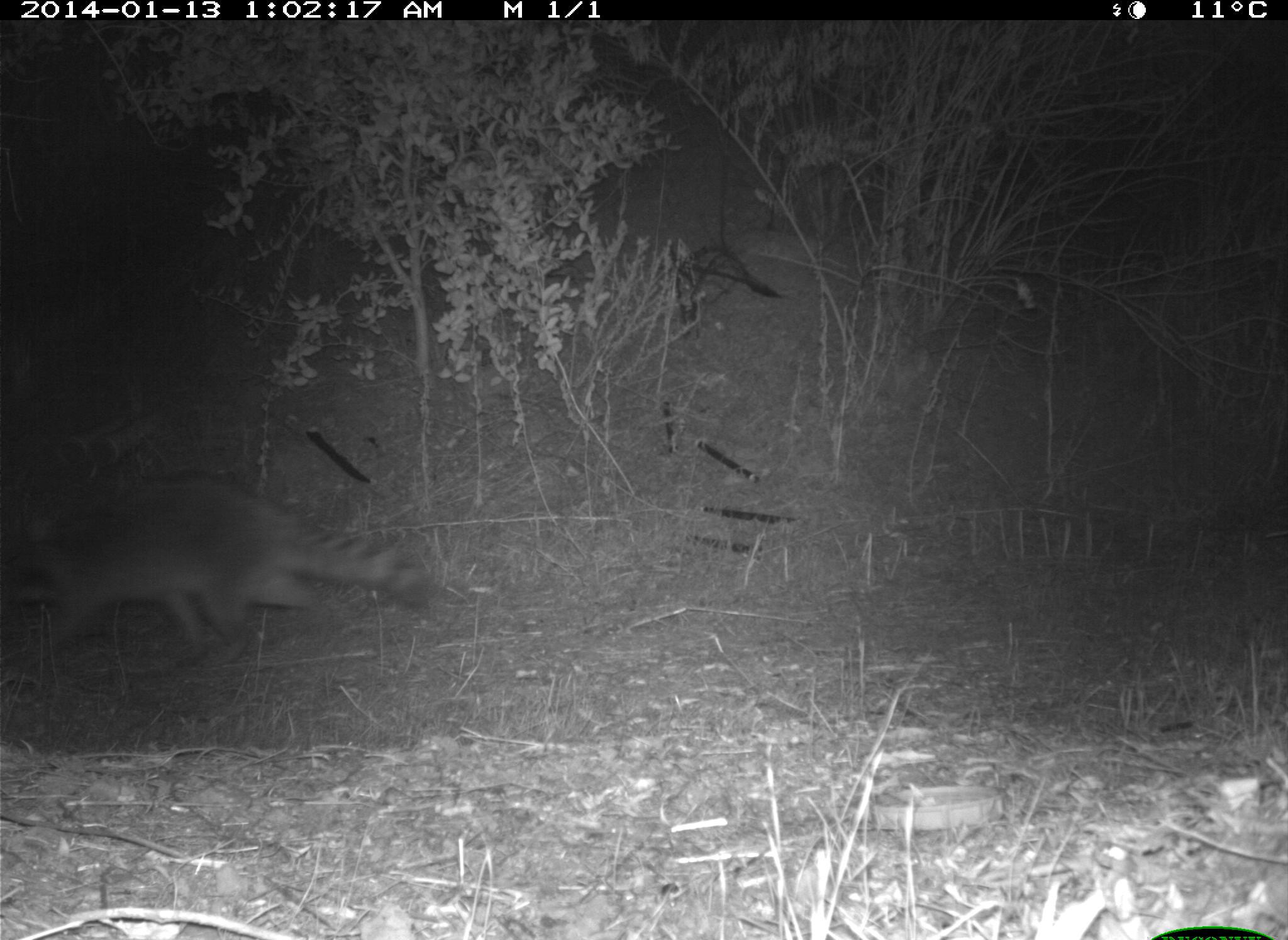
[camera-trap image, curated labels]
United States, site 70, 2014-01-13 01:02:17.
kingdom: Animalia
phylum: Chordata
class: Mammalia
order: Carnivora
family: Procyonidae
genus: Procyon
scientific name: Procyon lotor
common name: raccoon